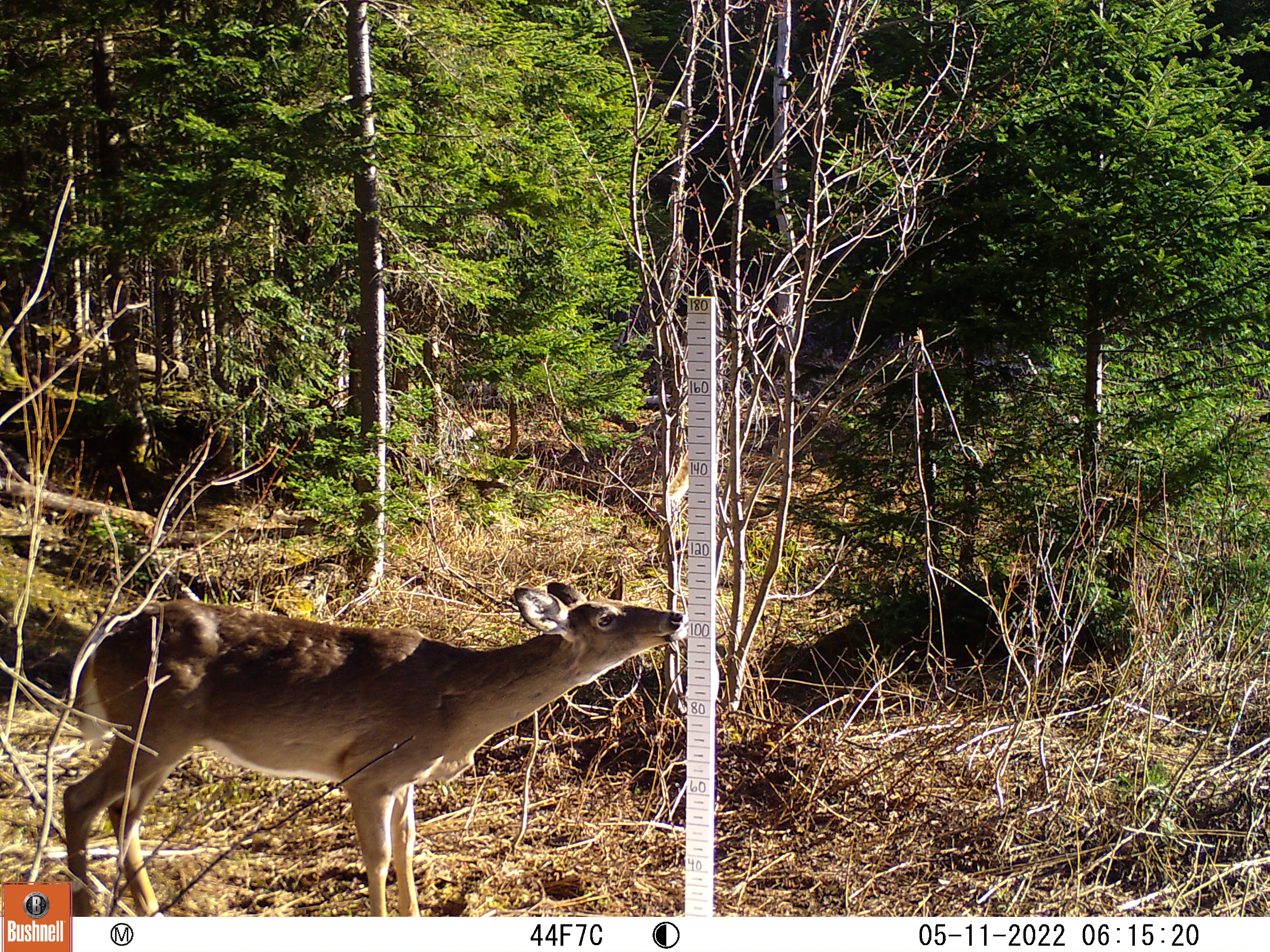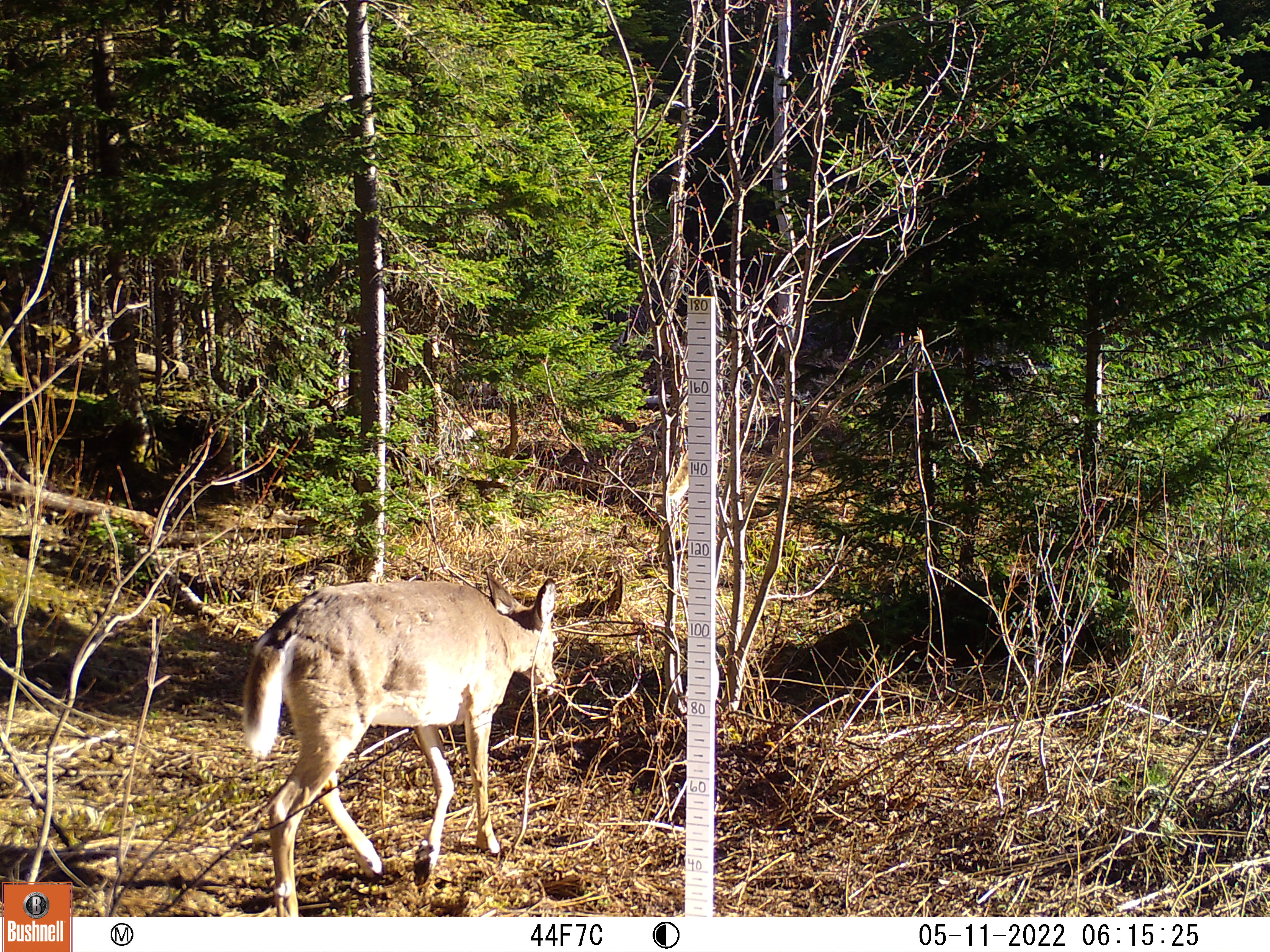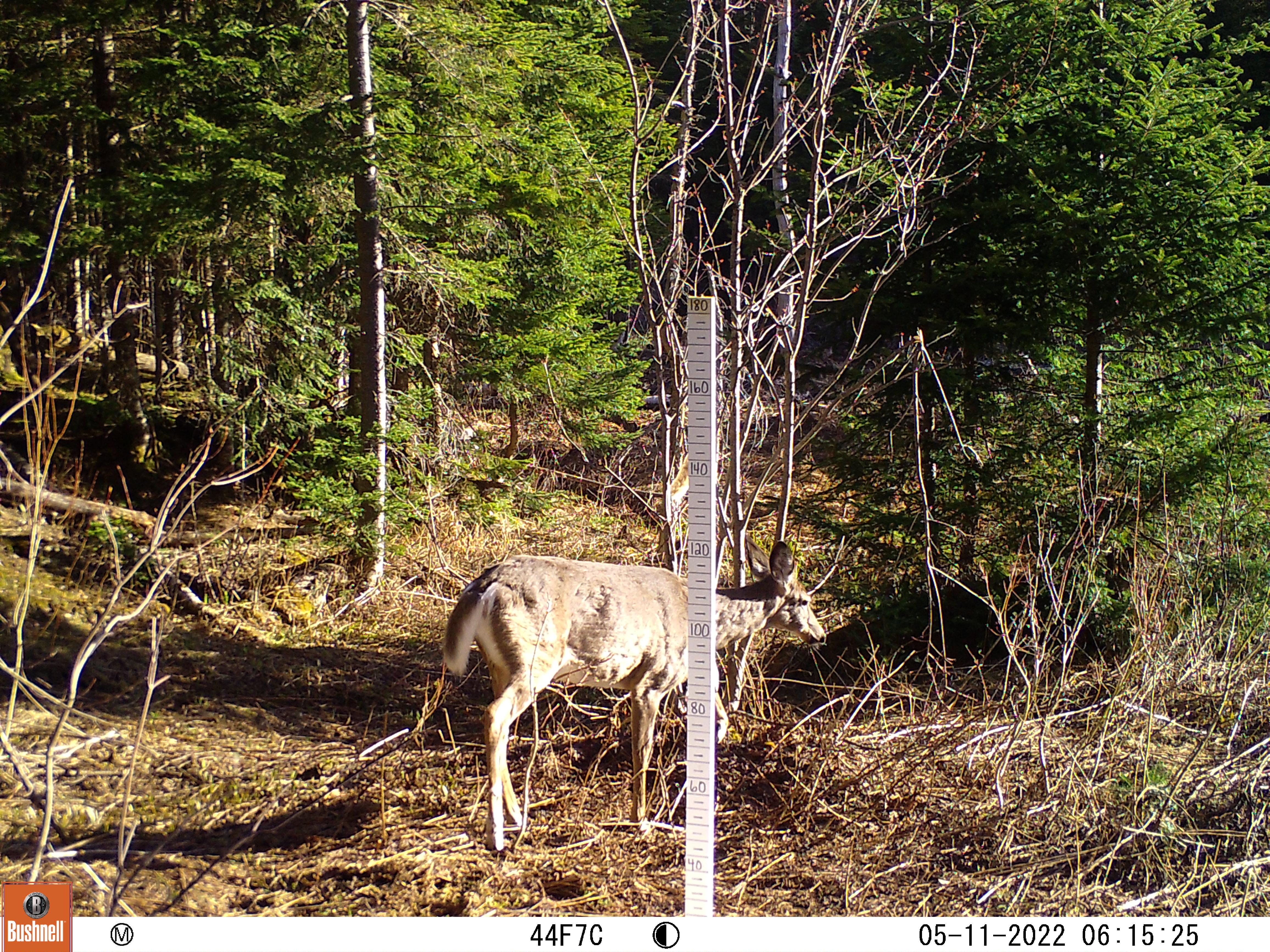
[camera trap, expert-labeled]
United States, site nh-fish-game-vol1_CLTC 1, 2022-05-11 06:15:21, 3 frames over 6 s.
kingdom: Animalia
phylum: Chordata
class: Mammalia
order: Artiodactyla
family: Cervidae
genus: Odocoileus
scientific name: Odocoileus virginianus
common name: white-tailed deer